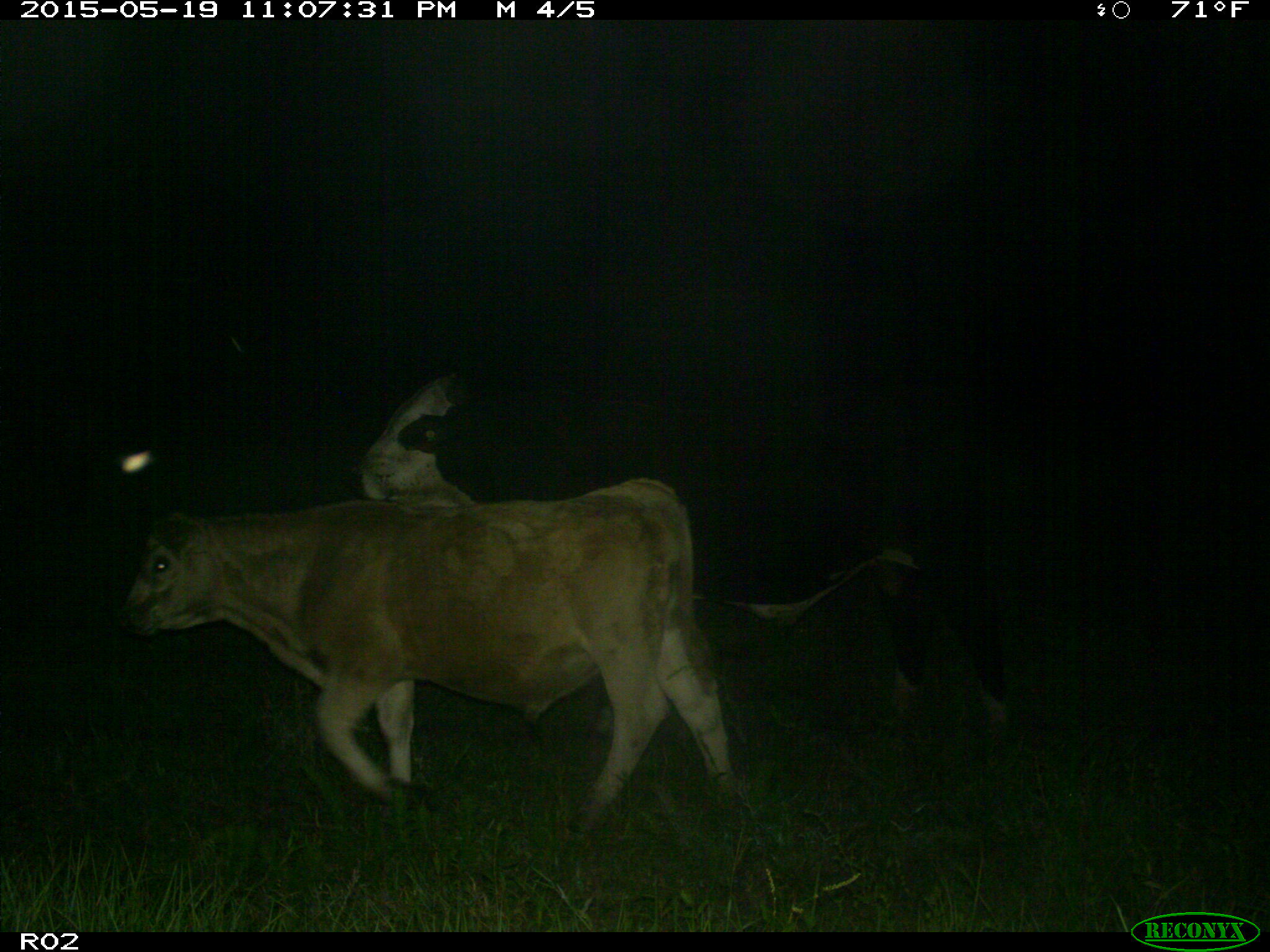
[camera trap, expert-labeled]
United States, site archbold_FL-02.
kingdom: Animalia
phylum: Chordata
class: Mammalia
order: Artiodactyla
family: Bovidae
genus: Bos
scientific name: Bos taurus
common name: domestic cow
Bos taurus (domestic cow).